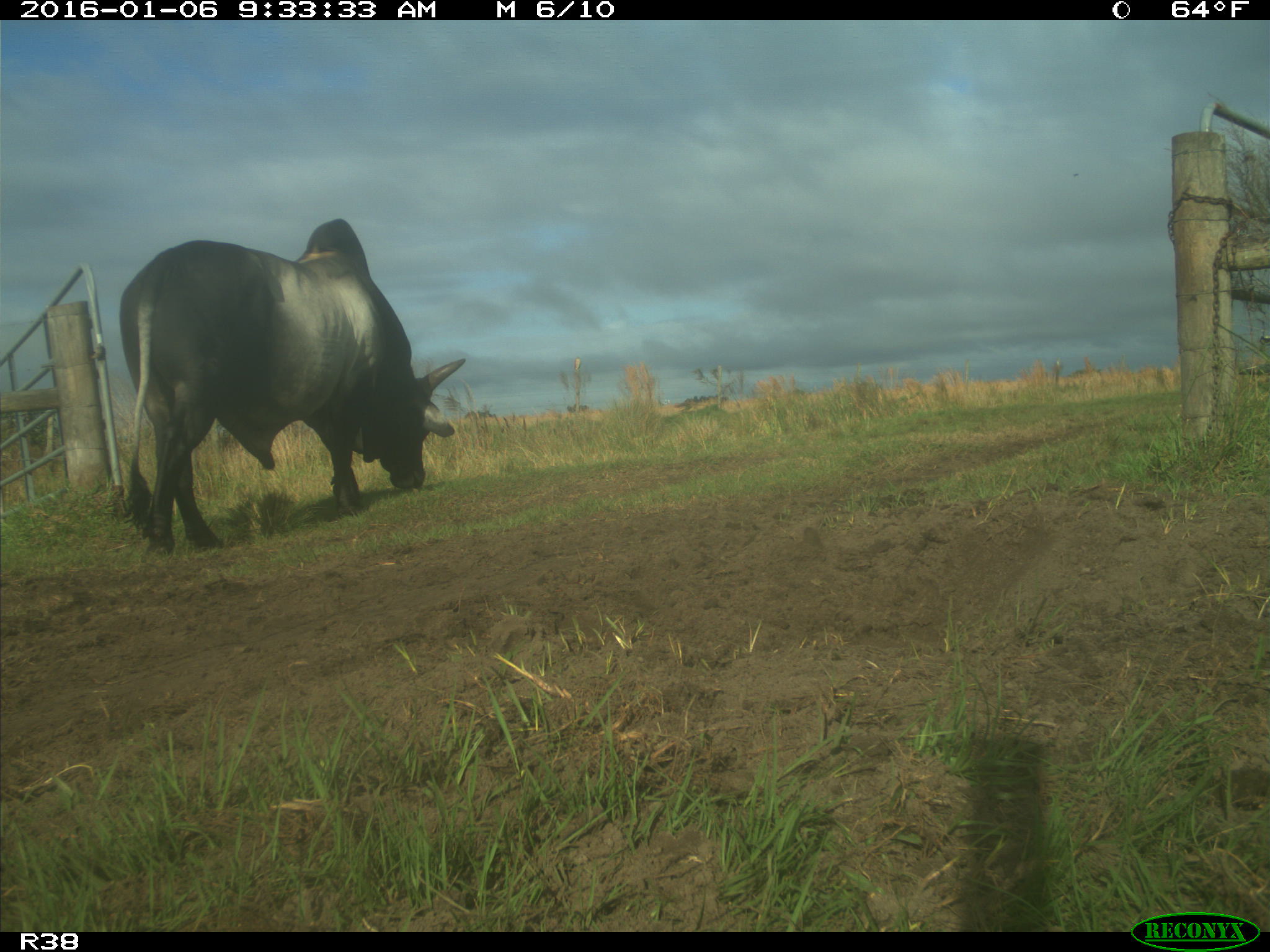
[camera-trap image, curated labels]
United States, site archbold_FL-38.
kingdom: Animalia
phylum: Chordata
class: Mammalia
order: Artiodactyla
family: Bovidae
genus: Bos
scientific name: Bos taurus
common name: domestic cow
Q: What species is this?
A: Bos taurus (domestic cow).